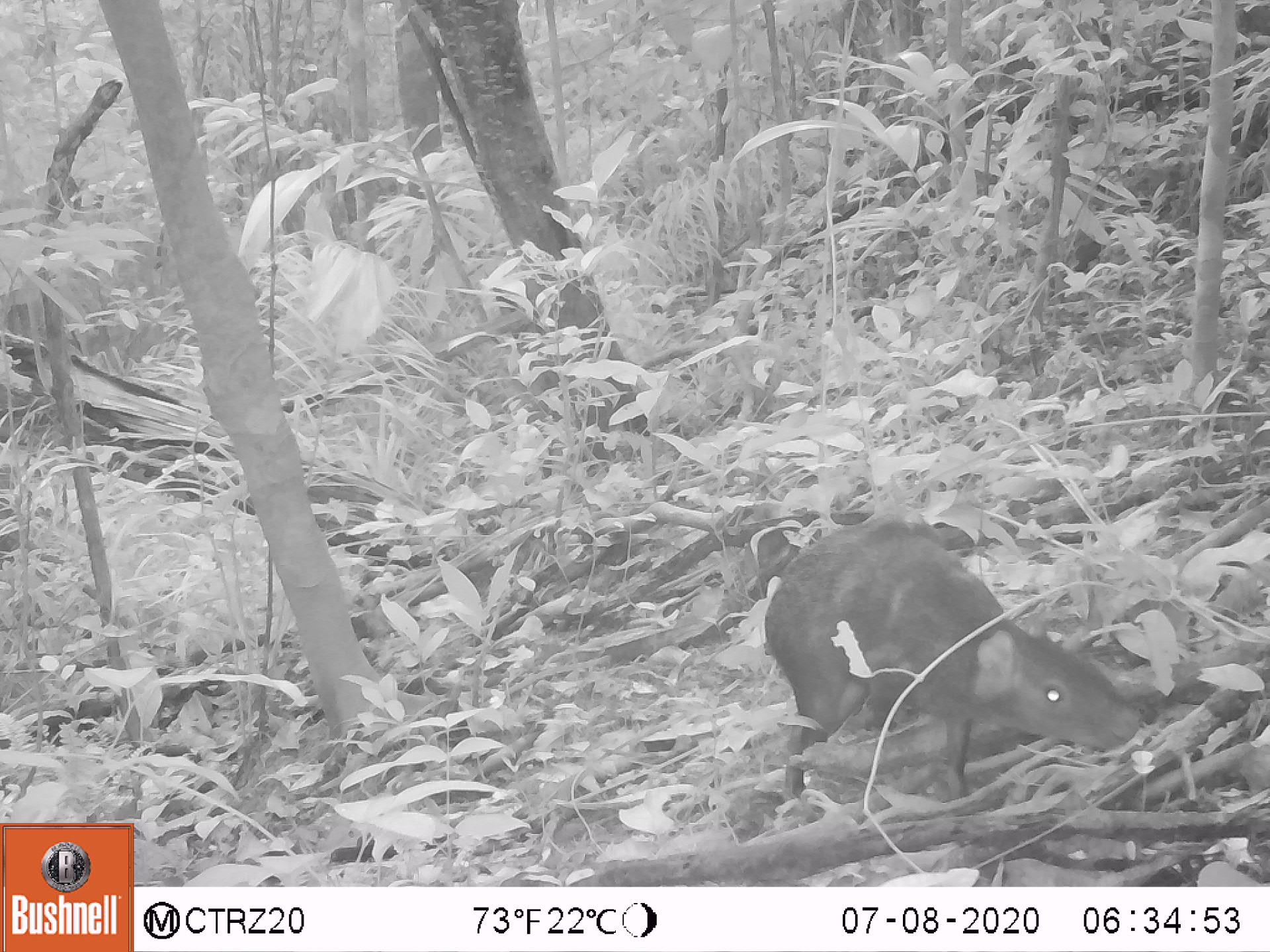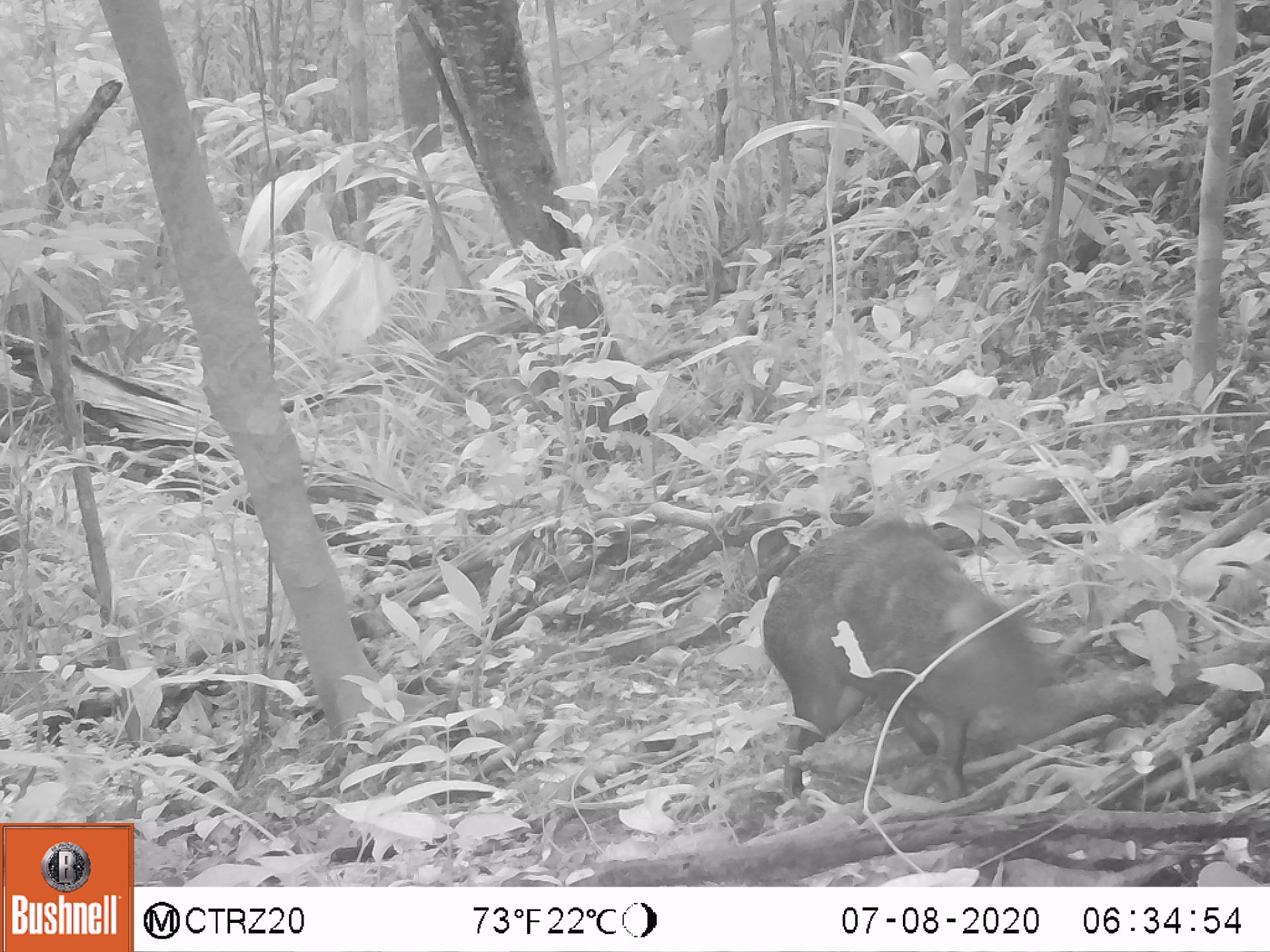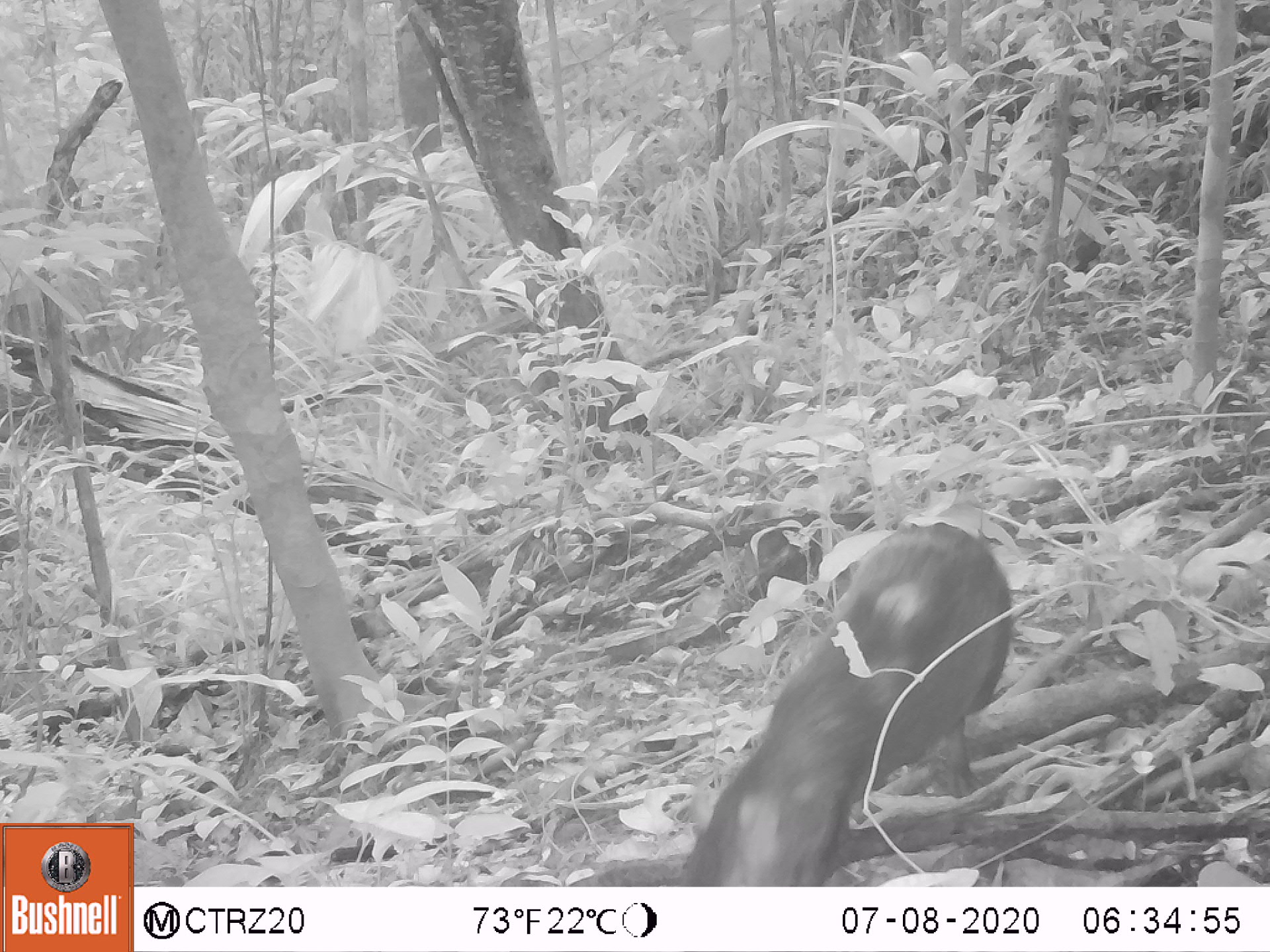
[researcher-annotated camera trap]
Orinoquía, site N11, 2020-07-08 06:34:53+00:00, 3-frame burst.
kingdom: Animalia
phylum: Chordata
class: Mammalia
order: Rodentia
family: Dasyproctidae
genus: Dasyprocta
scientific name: Dasyprocta fuliginosa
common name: black agouti